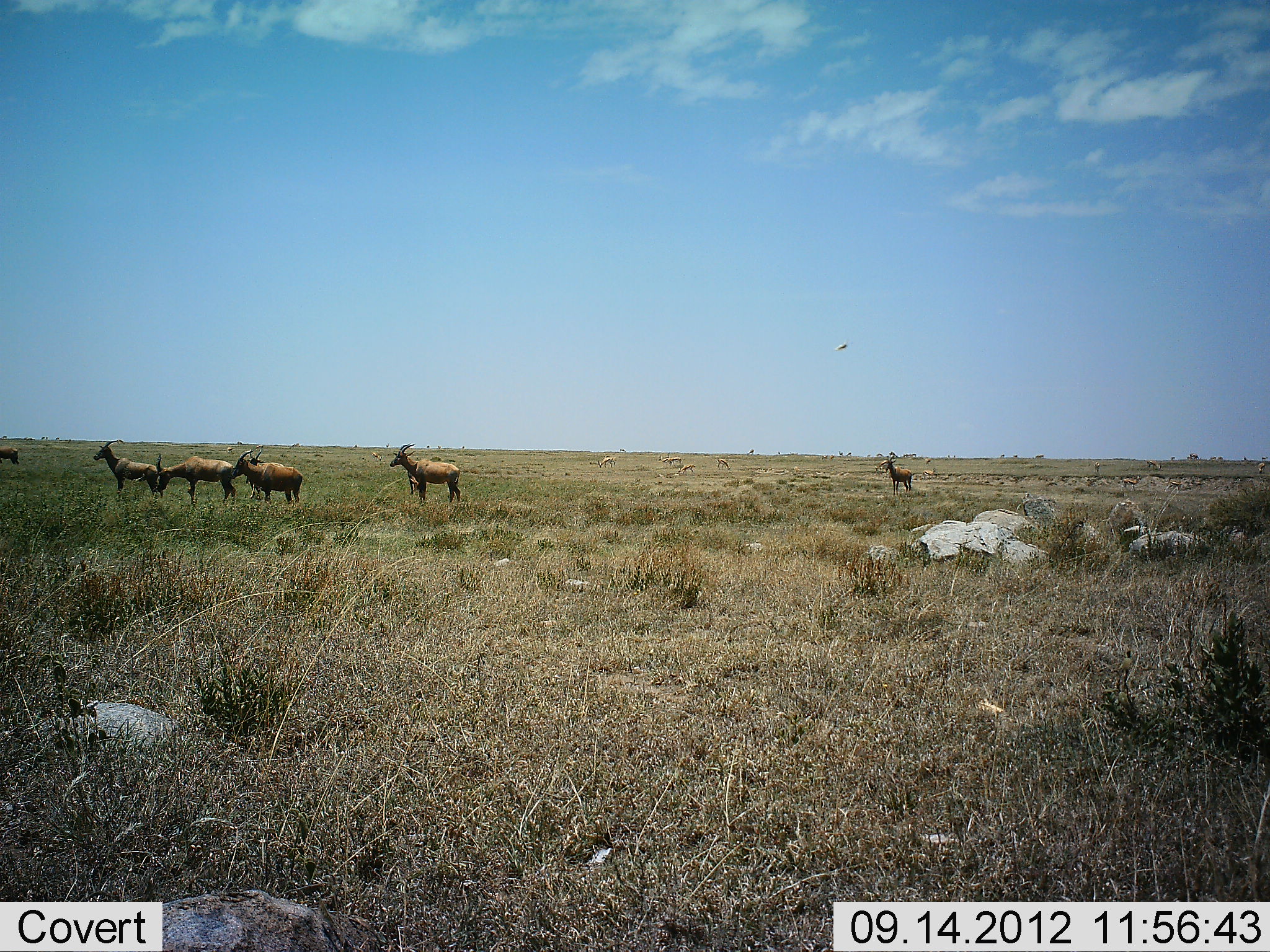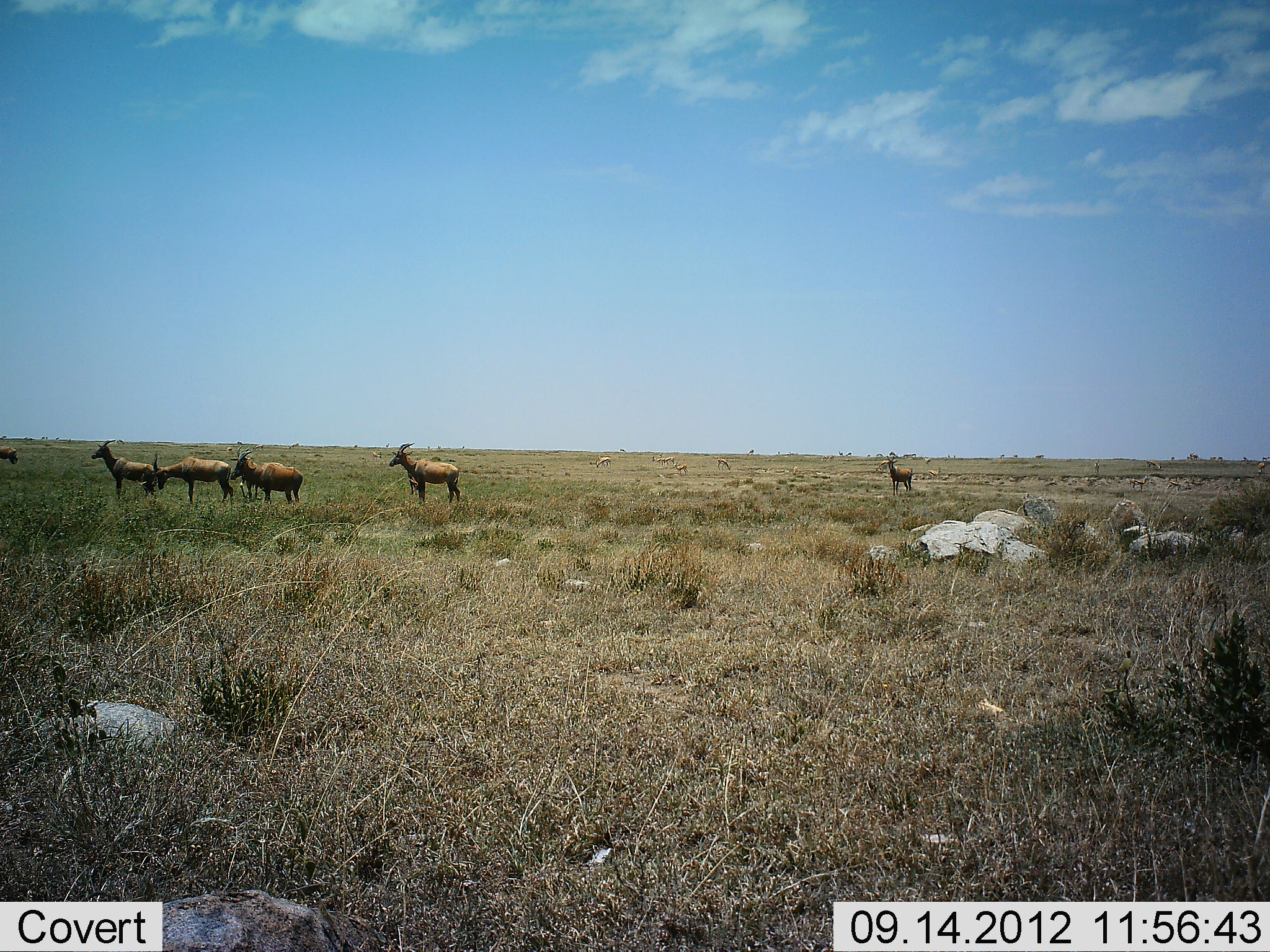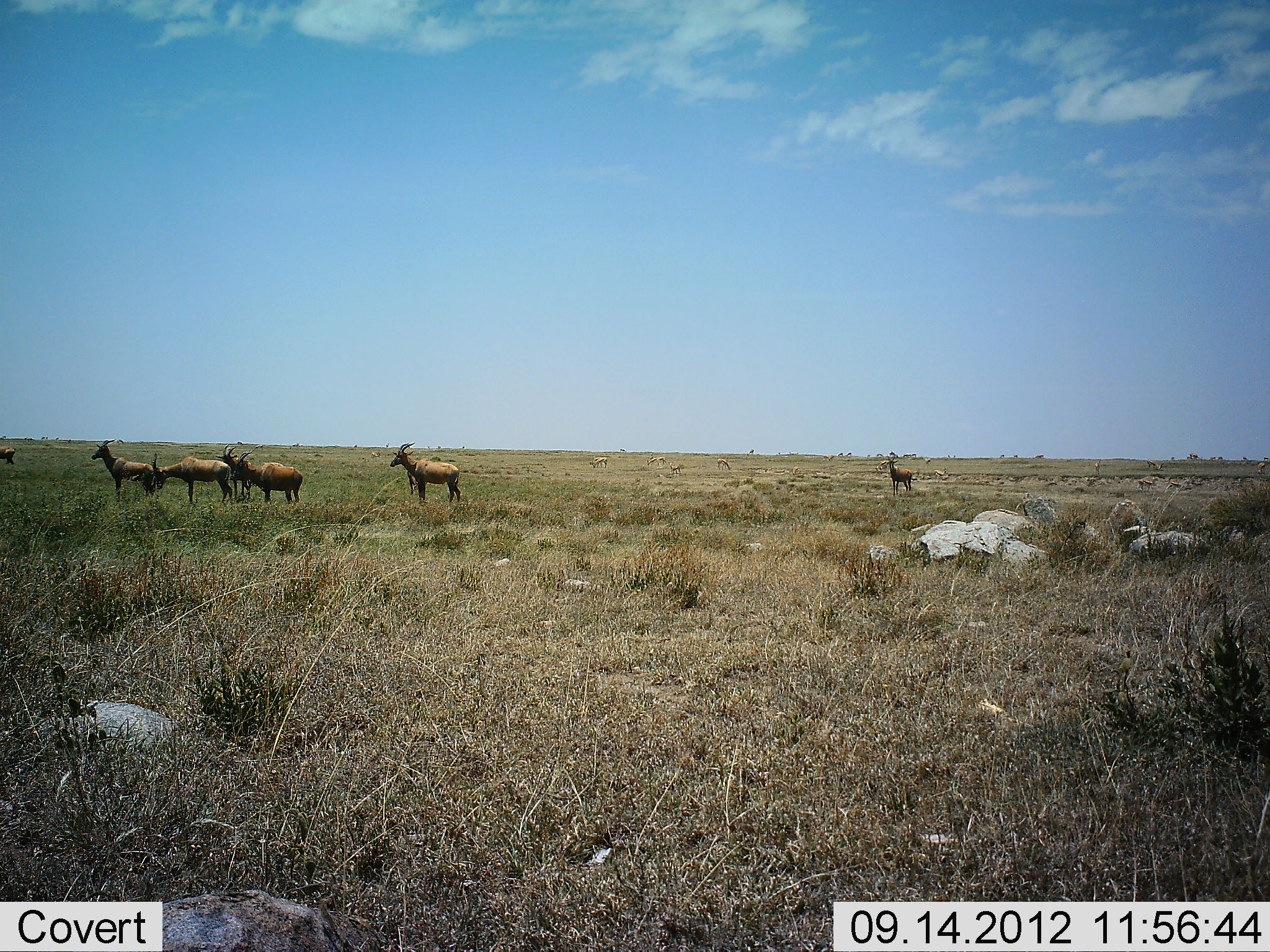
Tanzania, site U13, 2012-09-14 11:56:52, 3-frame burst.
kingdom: Animalia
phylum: Chordata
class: Mammalia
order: Artiodactyla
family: Bovidae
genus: Damaliscus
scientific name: Damaliscus lunatus jimela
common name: topi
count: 7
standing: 69%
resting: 0%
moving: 23%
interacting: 8%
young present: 0%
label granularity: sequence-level